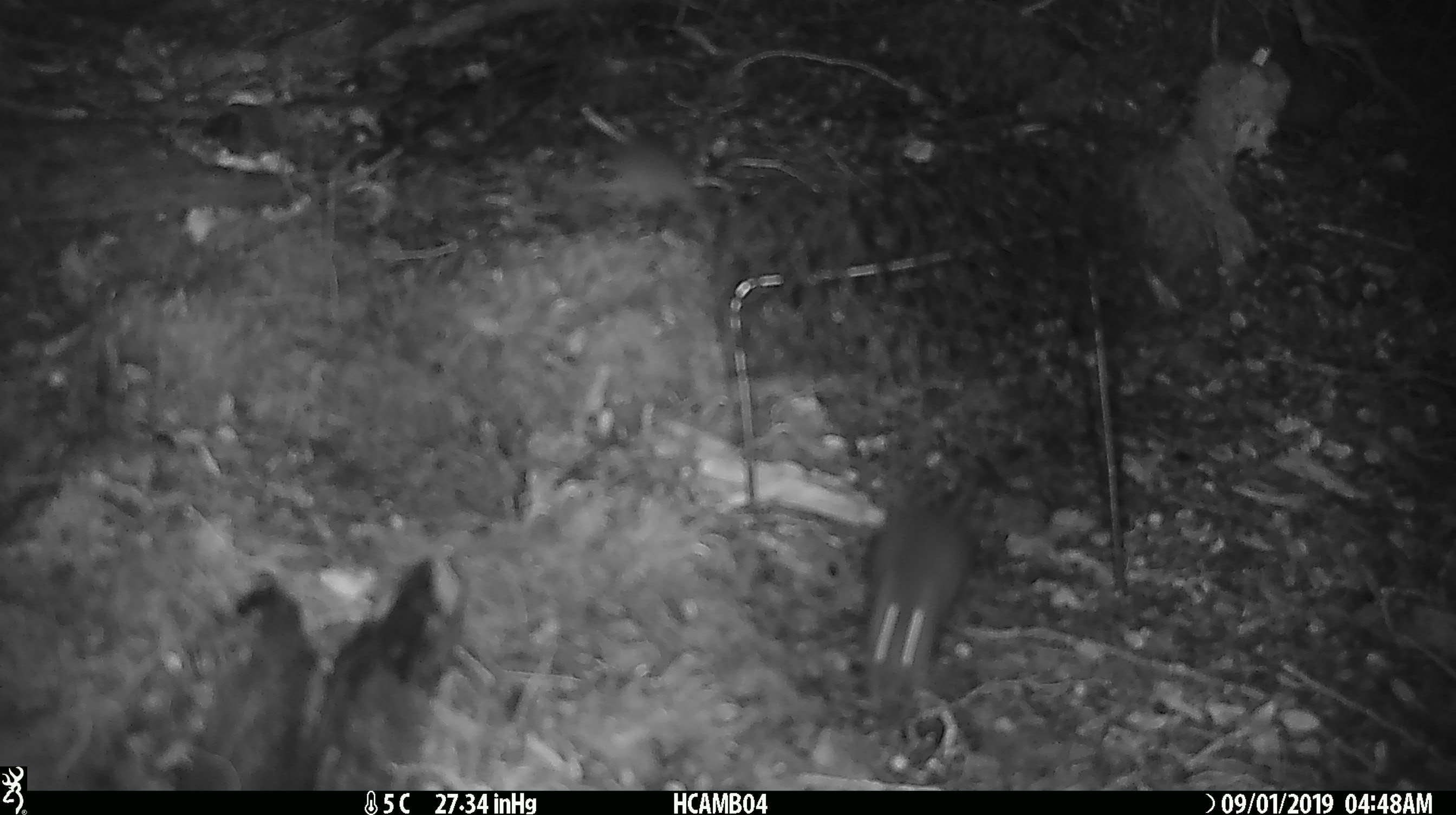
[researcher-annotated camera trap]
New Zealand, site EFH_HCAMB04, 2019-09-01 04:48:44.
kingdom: Animalia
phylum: Chordata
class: Mammalia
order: Rodentia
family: Muridae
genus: Mus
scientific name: Mus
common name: mouse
Mouse (Mus).